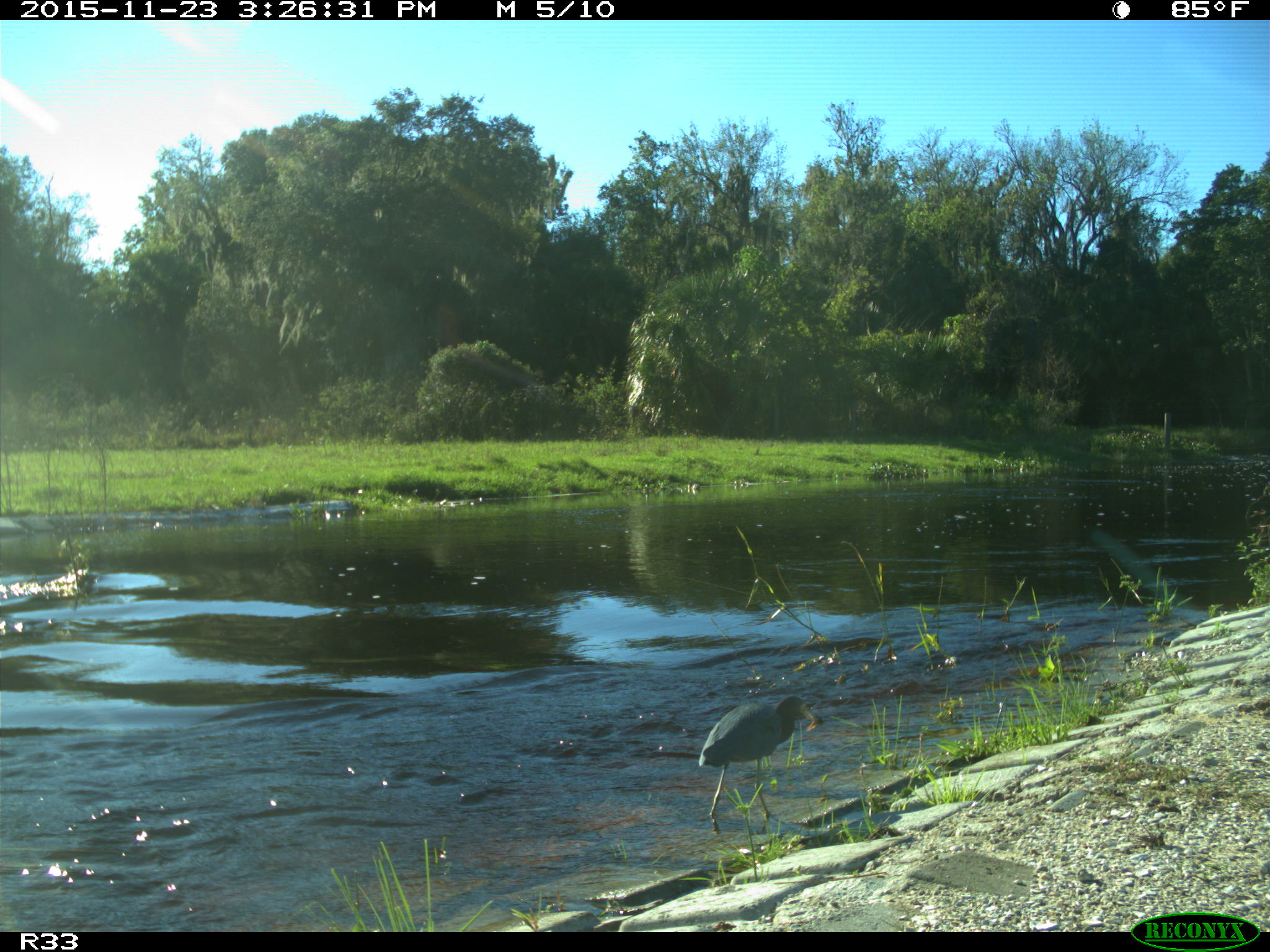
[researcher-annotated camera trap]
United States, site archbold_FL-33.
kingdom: Animalia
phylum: Chordata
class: Aves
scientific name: Aves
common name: birds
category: unidentified bird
Unidentified bird (birds) (Aves).